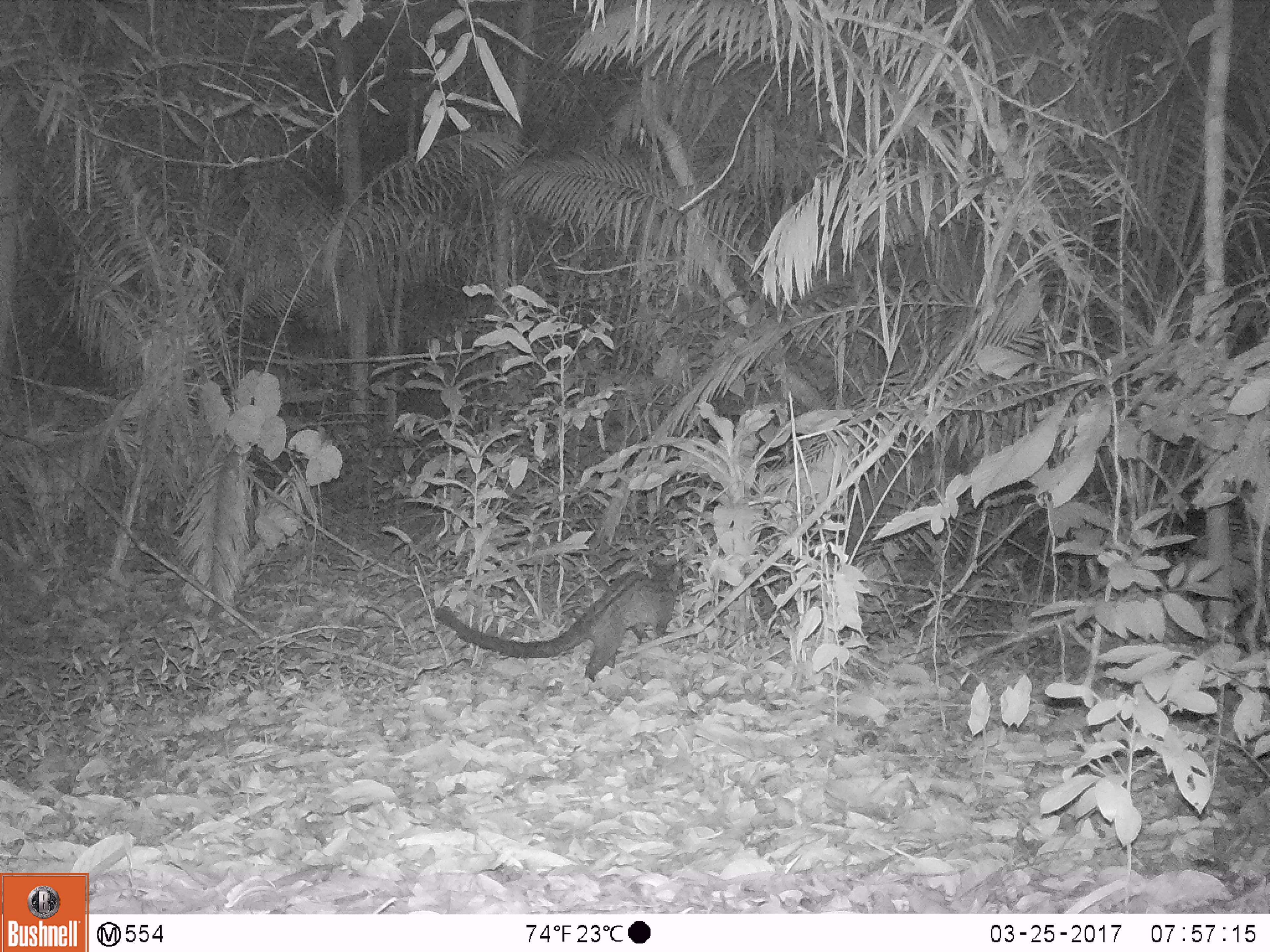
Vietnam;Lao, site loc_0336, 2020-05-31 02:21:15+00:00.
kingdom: Animalia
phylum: Chordata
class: Mammalia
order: Carnivora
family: Viverridae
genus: Paradoxurus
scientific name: Paradoxurus hermaphroditus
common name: common palm civet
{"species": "common palm civet (Paradoxurus hermaphroditus)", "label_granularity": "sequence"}